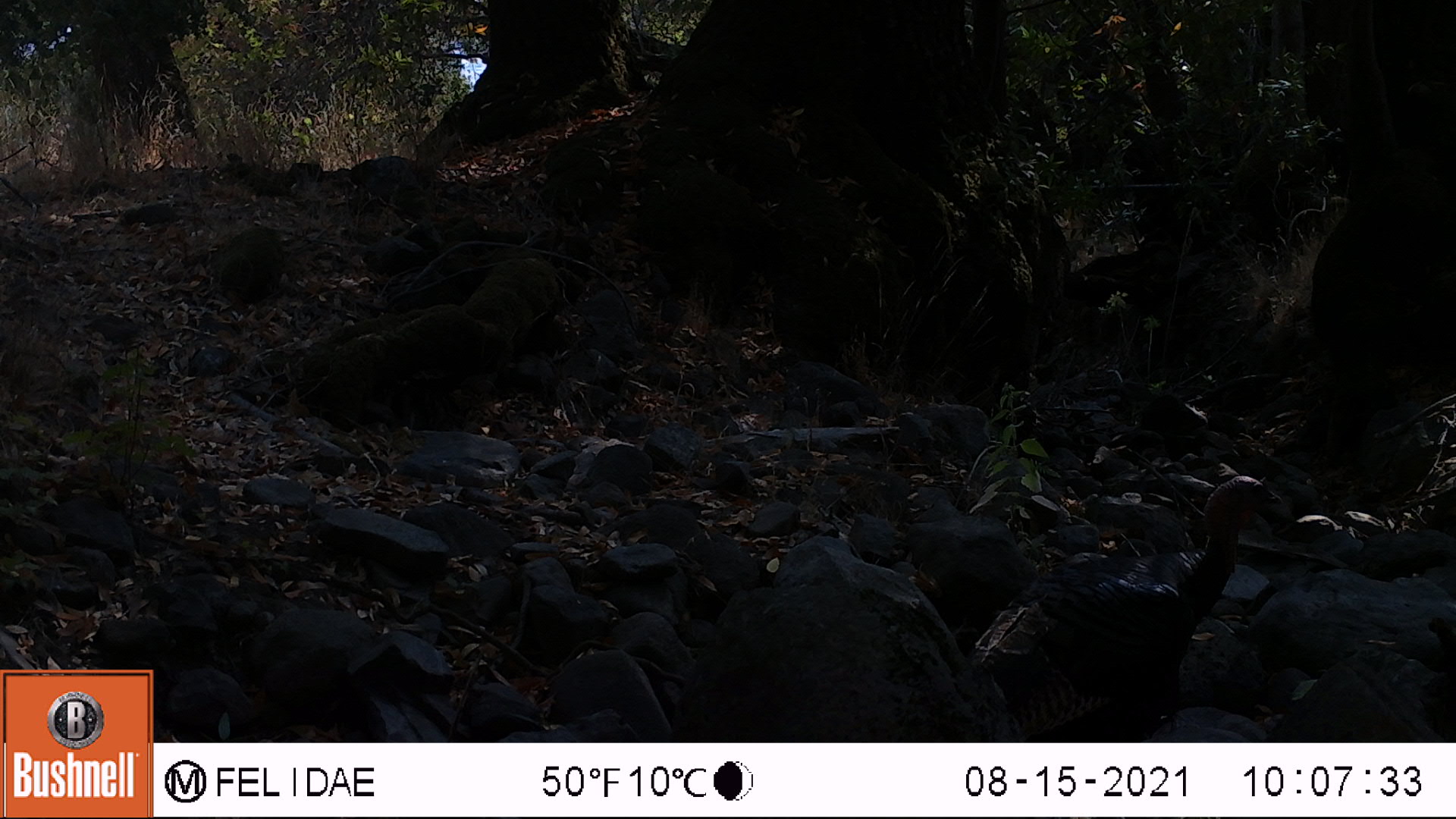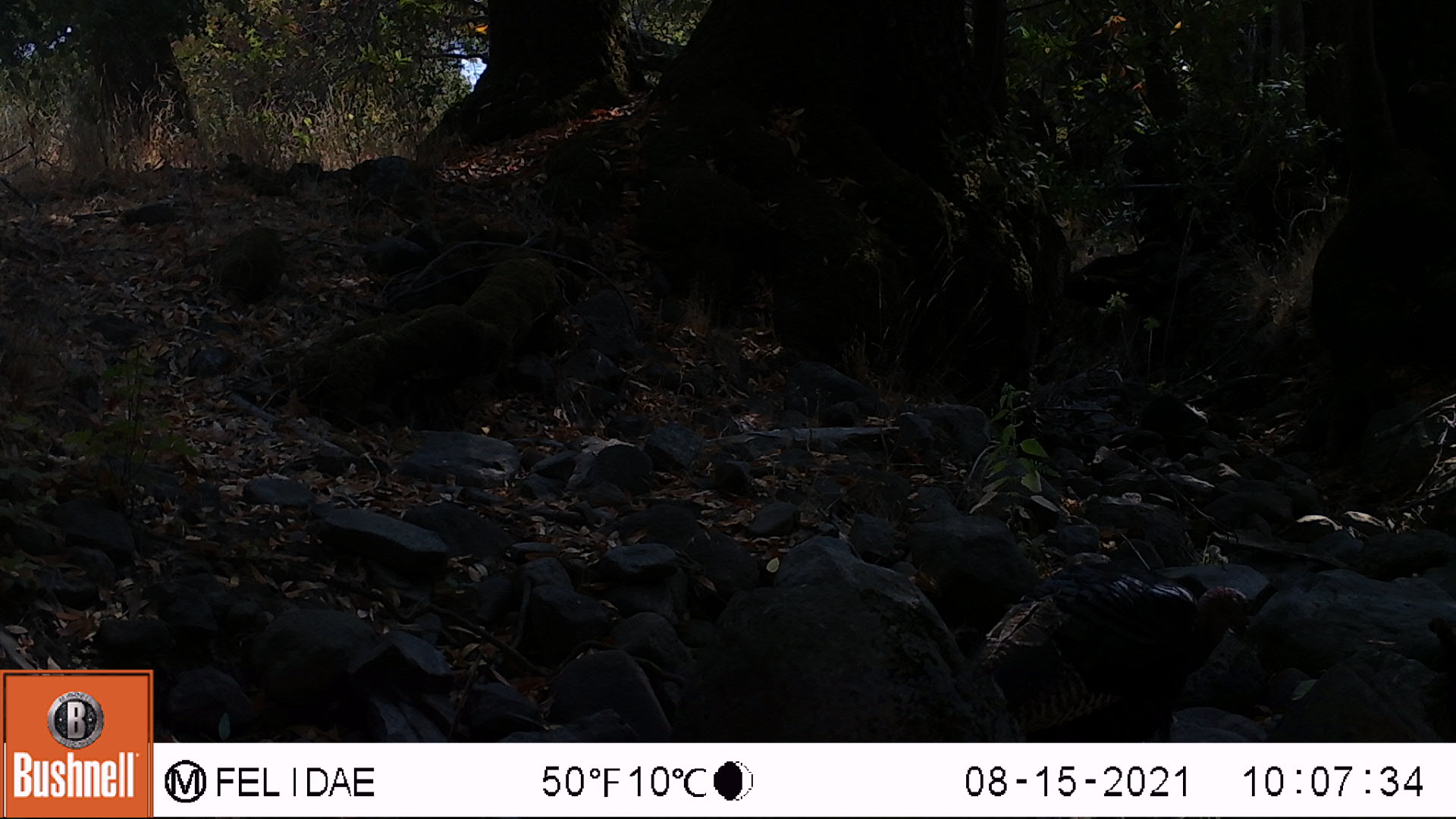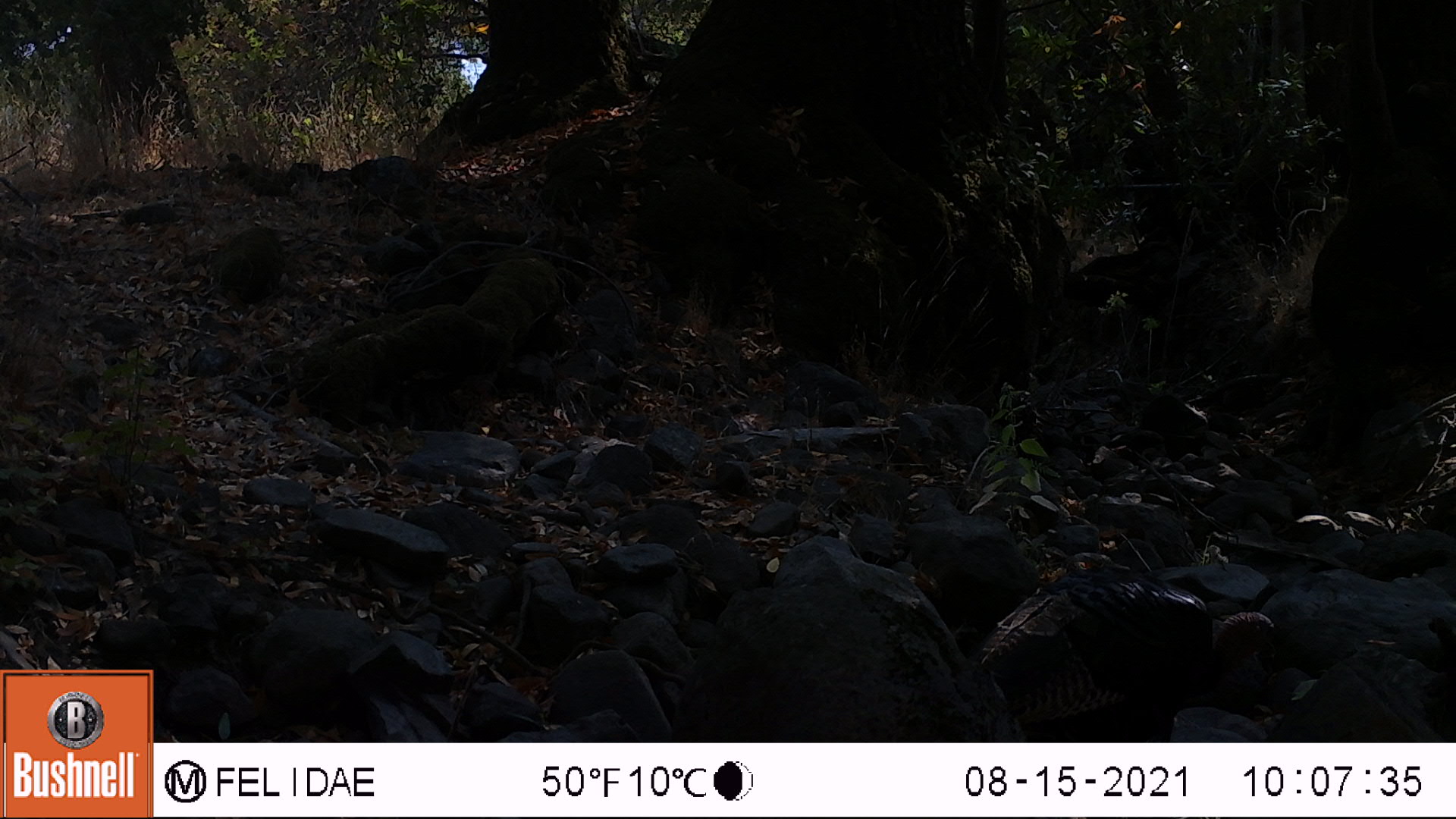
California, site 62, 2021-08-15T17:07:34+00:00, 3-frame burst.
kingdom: Animalia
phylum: Chordata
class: Aves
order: Galliformes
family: Phasianidae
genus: Meleagris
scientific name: Meleagris gallopavo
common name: turkey